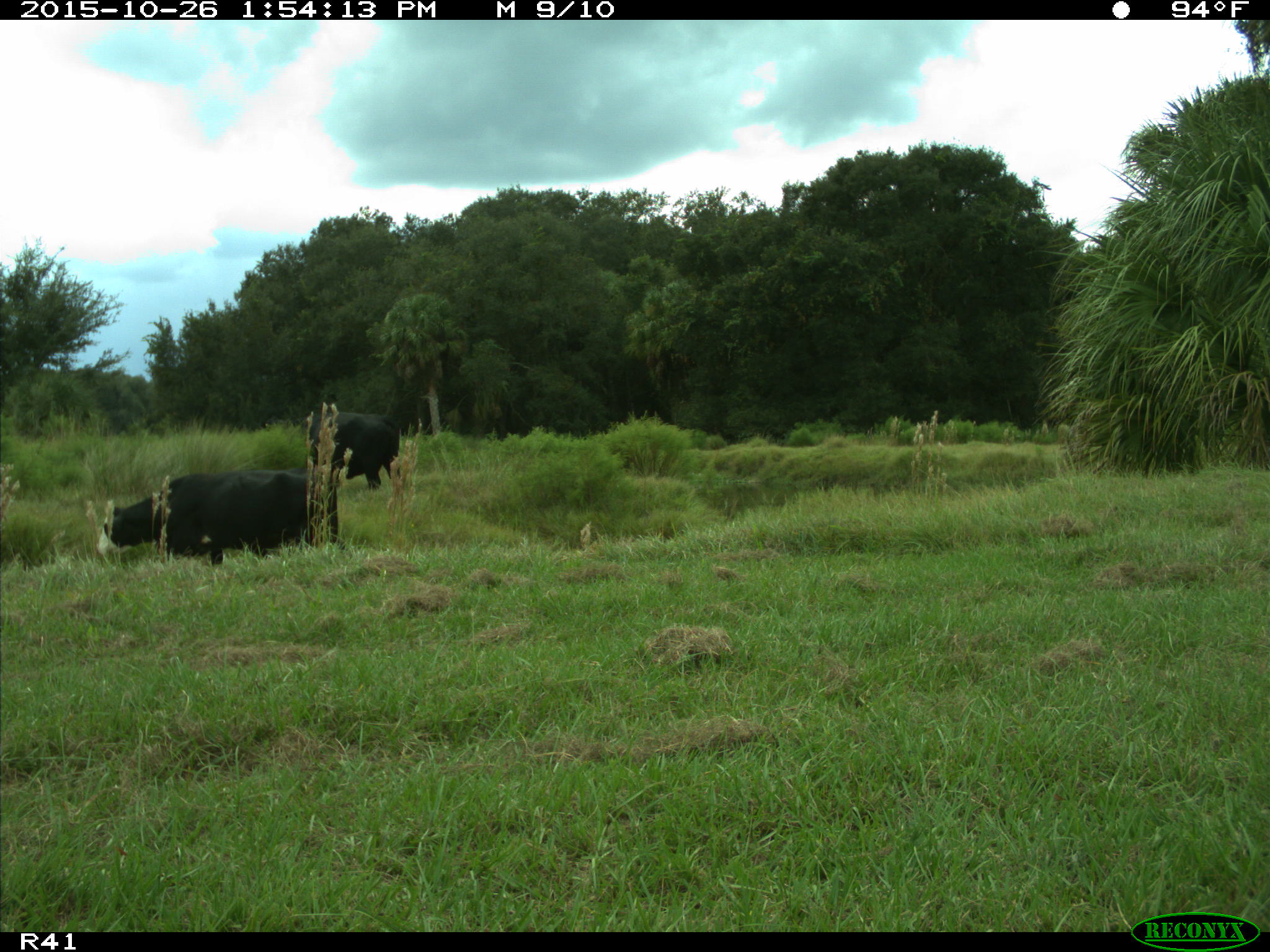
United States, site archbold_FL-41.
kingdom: Animalia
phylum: Chordata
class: Mammalia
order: Artiodactyla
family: Bovidae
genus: Bos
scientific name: Bos taurus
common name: domestic cow